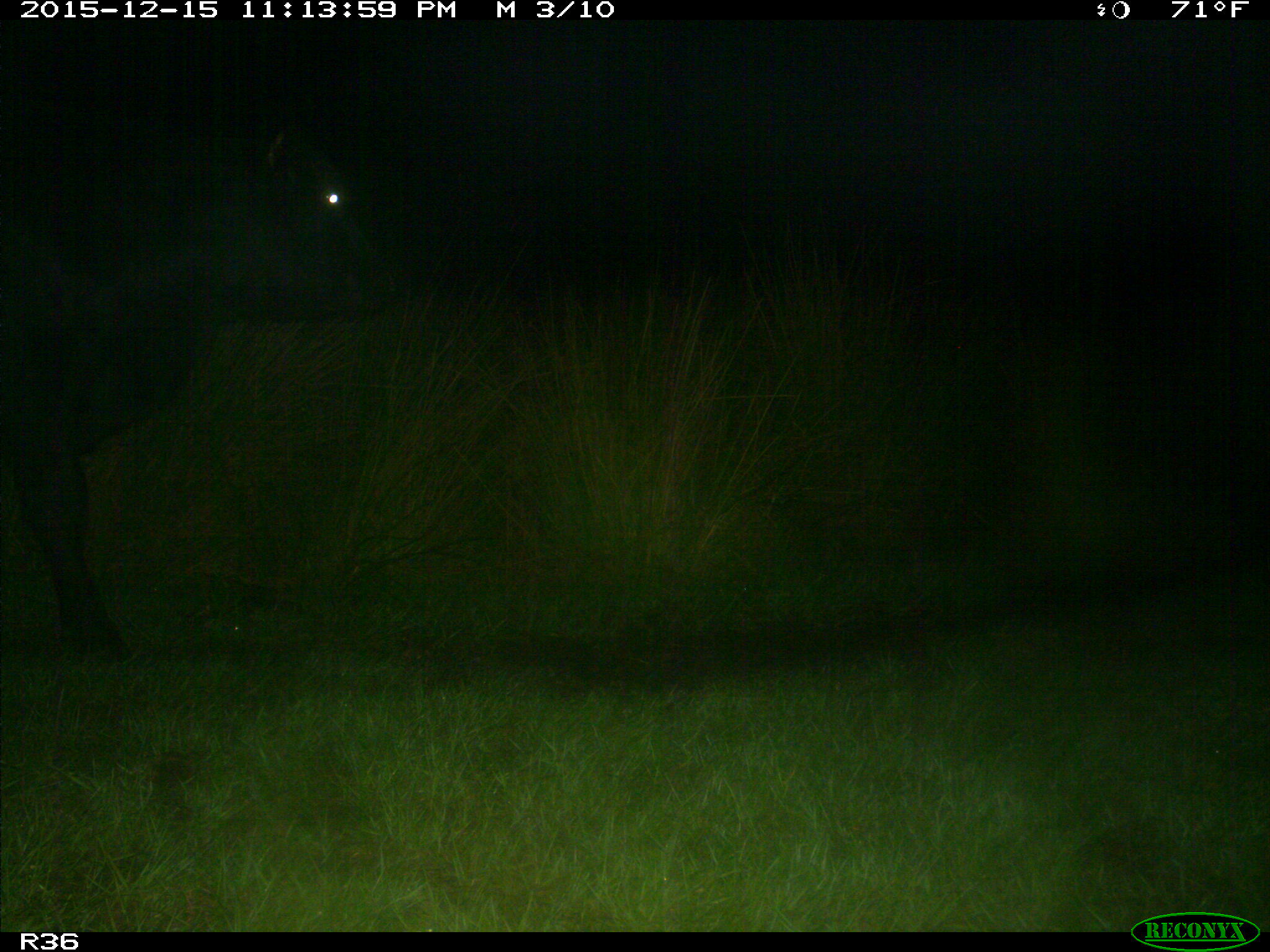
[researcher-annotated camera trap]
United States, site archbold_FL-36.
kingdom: Animalia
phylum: Chordata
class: Mammalia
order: Artiodactyla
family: Bovidae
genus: Bos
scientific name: Bos taurus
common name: domestic cow